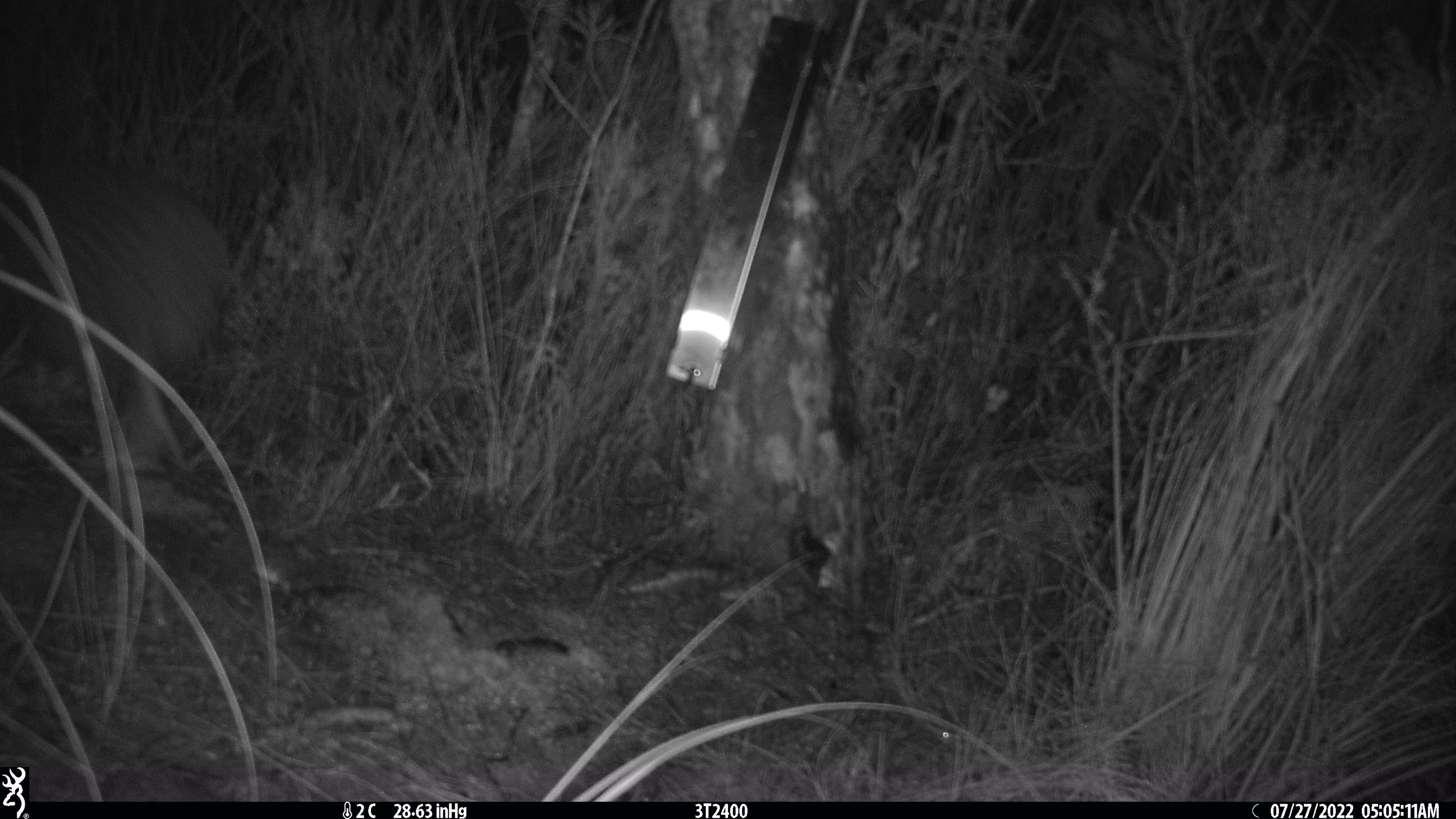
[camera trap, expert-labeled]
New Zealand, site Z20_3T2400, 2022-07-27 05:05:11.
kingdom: Animalia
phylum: Chordata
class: Aves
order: Apterygiformes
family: Apterygidae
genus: Apteryx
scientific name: Apteryx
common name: kiwi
Kiwi (Apteryx).